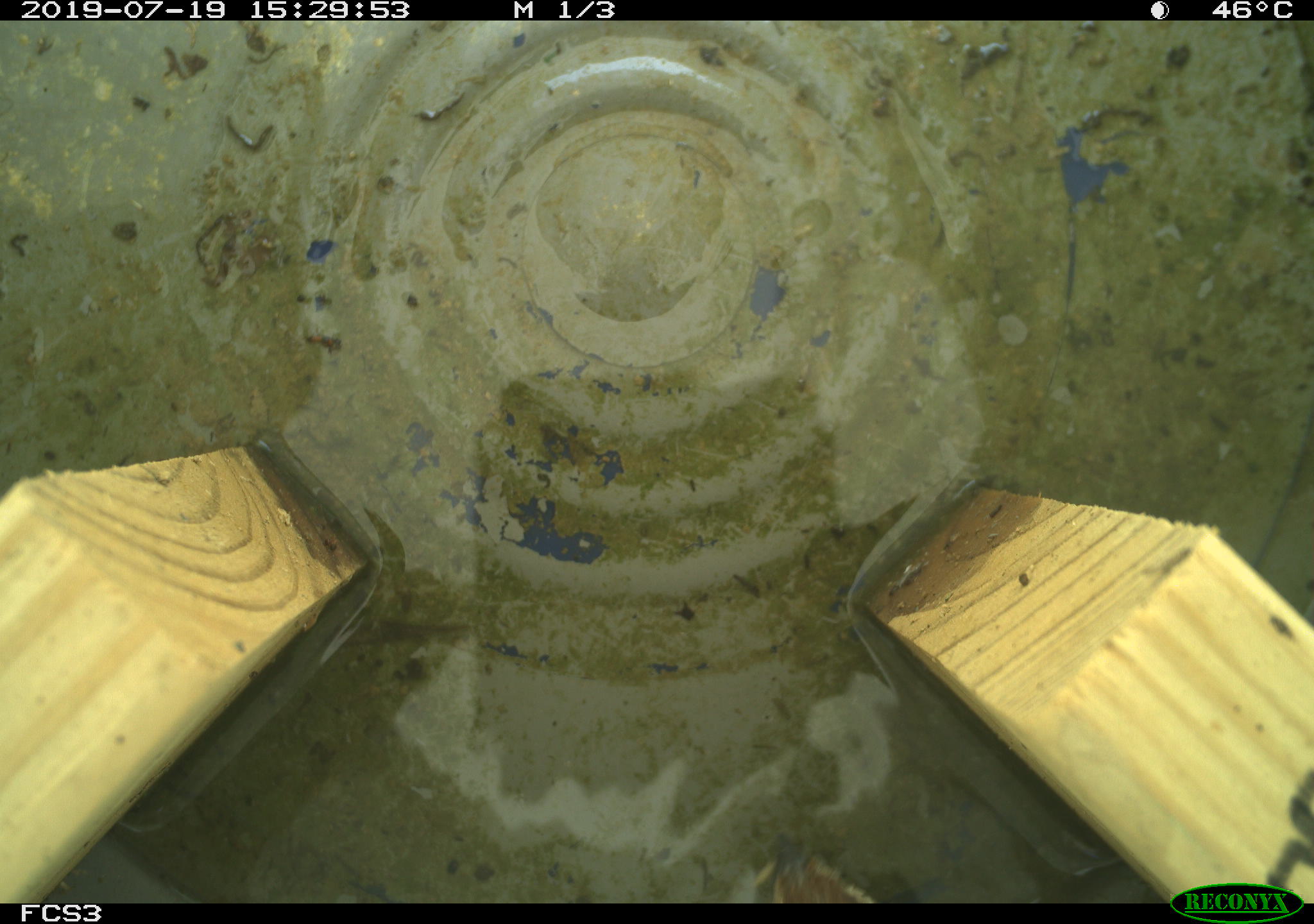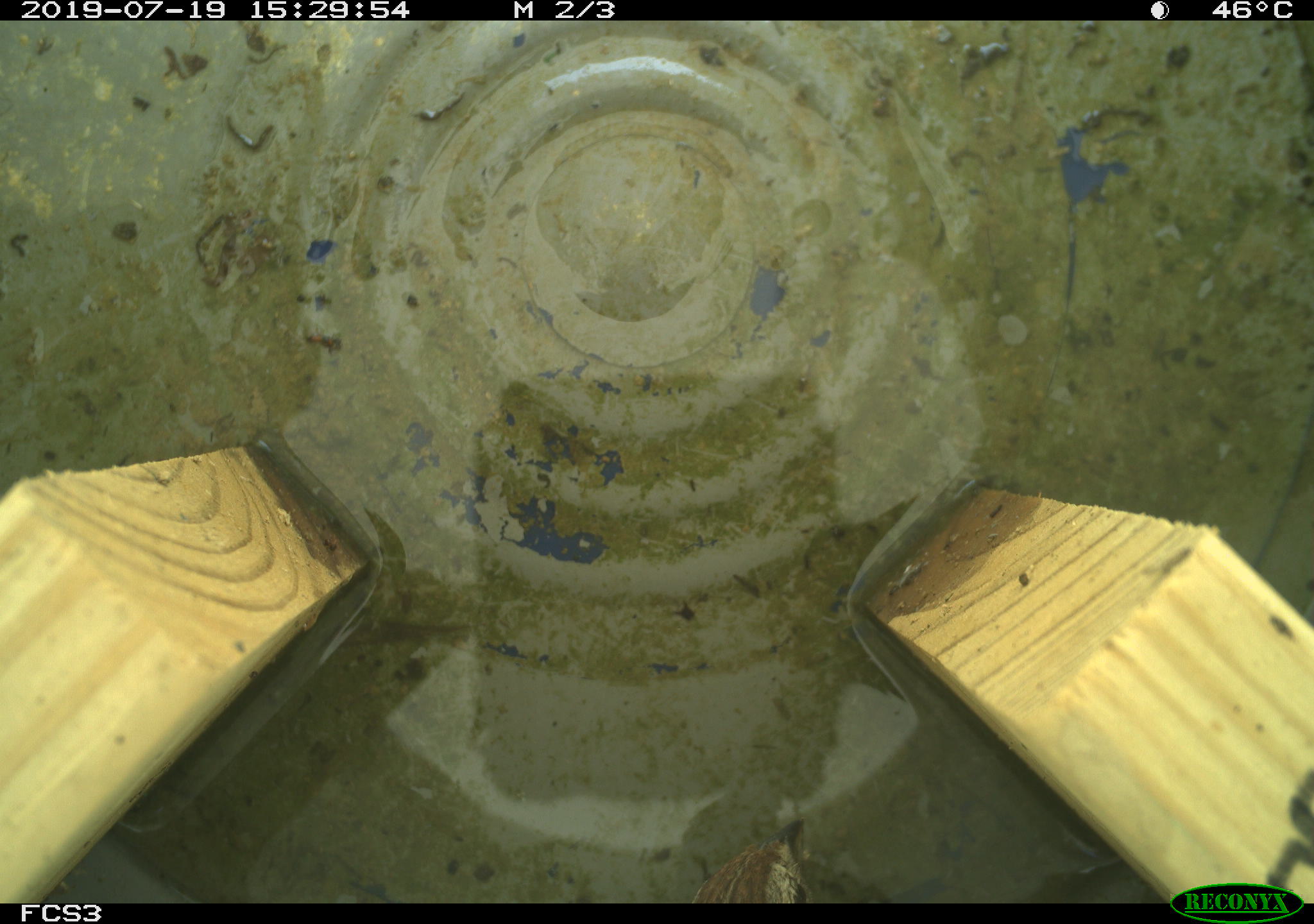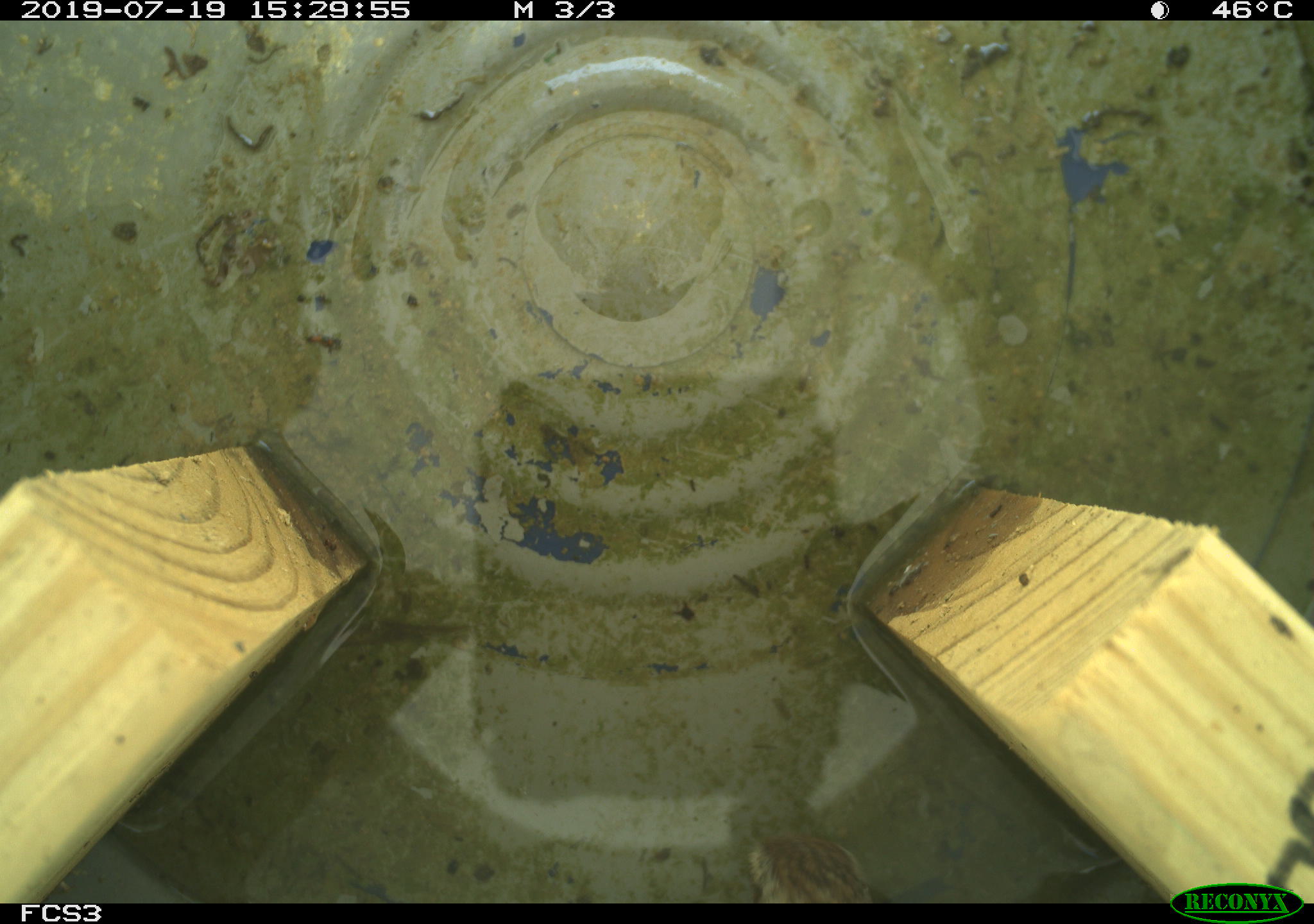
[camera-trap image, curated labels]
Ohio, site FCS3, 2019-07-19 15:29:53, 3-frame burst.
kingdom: Animalia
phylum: Chordata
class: Aves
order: Passeriformes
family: Passerellidae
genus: Melospiza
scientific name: Melospiza melodia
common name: song sparrow